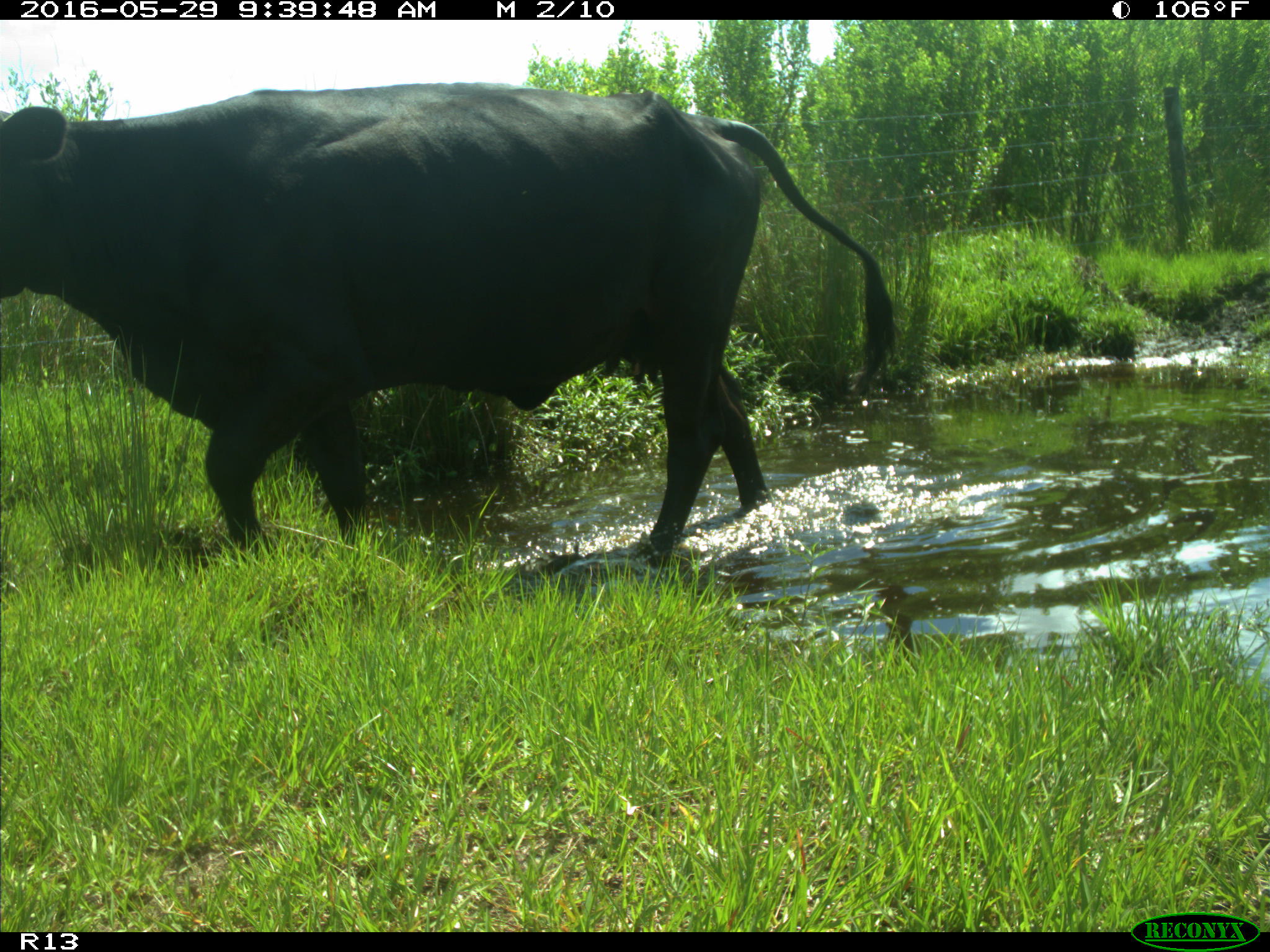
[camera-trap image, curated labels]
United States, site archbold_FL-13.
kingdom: Animalia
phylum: Chordata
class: Mammalia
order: Artiodactyla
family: Bovidae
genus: Bos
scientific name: Bos taurus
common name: domestic cow